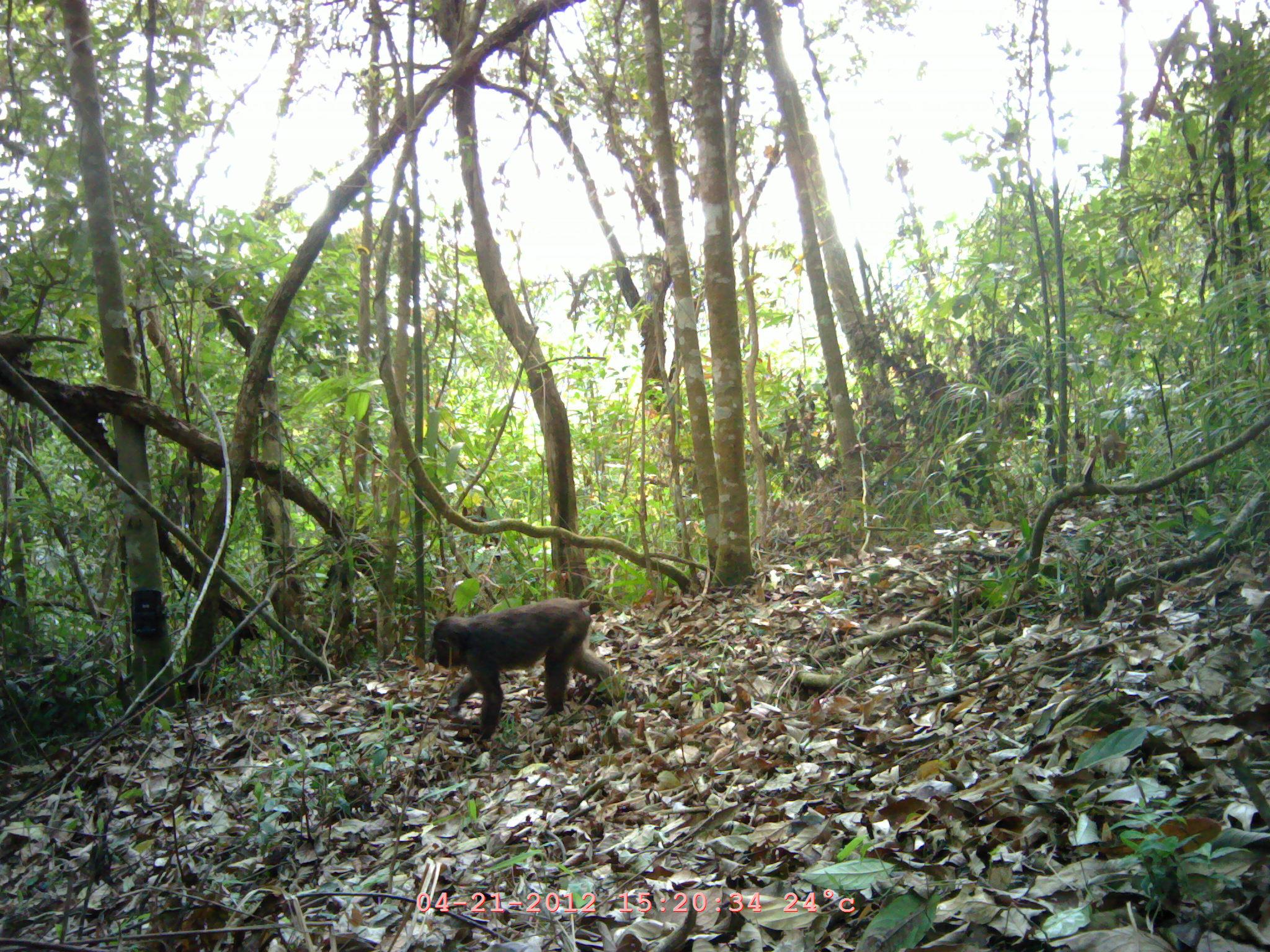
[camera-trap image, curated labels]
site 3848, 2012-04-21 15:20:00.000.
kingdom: Animalia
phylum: Chordata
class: Mammalia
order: Primates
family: Cercopithecidae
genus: Macaca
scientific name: Macaca arctoides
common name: stump-tailed macaque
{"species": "Macaca arctoides (stump-tailed macaque)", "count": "1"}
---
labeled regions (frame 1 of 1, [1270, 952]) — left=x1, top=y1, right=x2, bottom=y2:
macaca arctoides: left=429, top=594, right=621, bottom=738